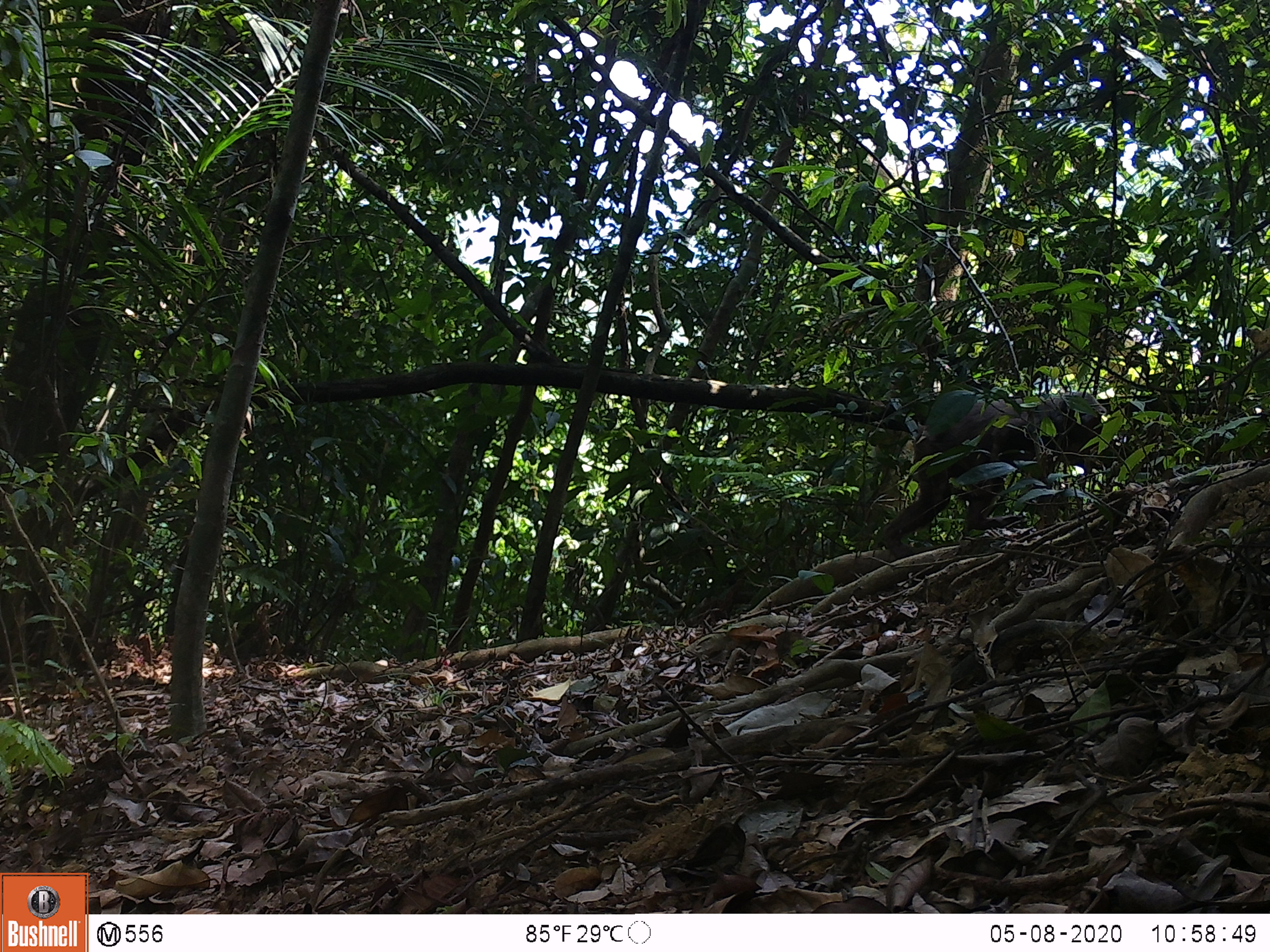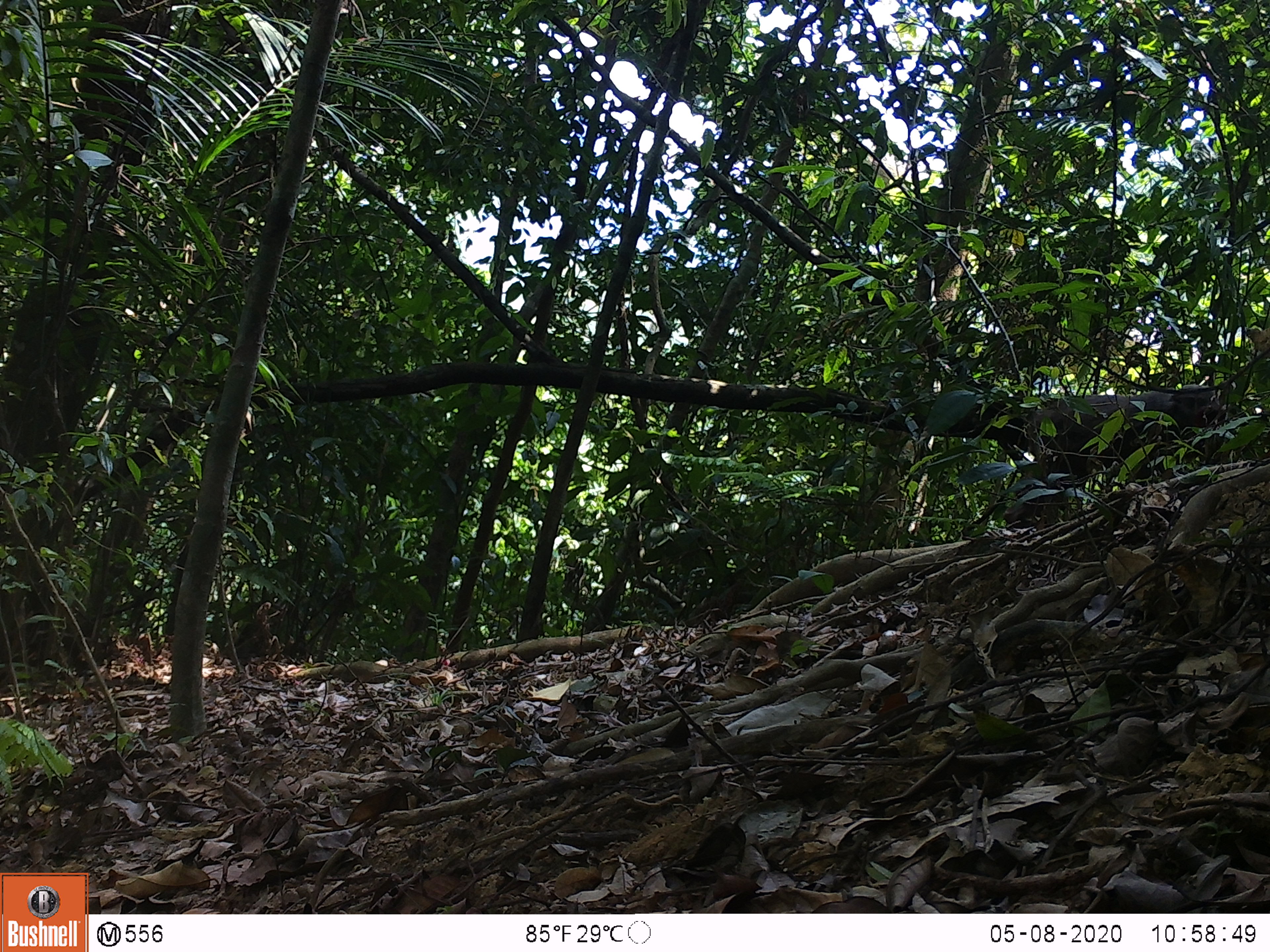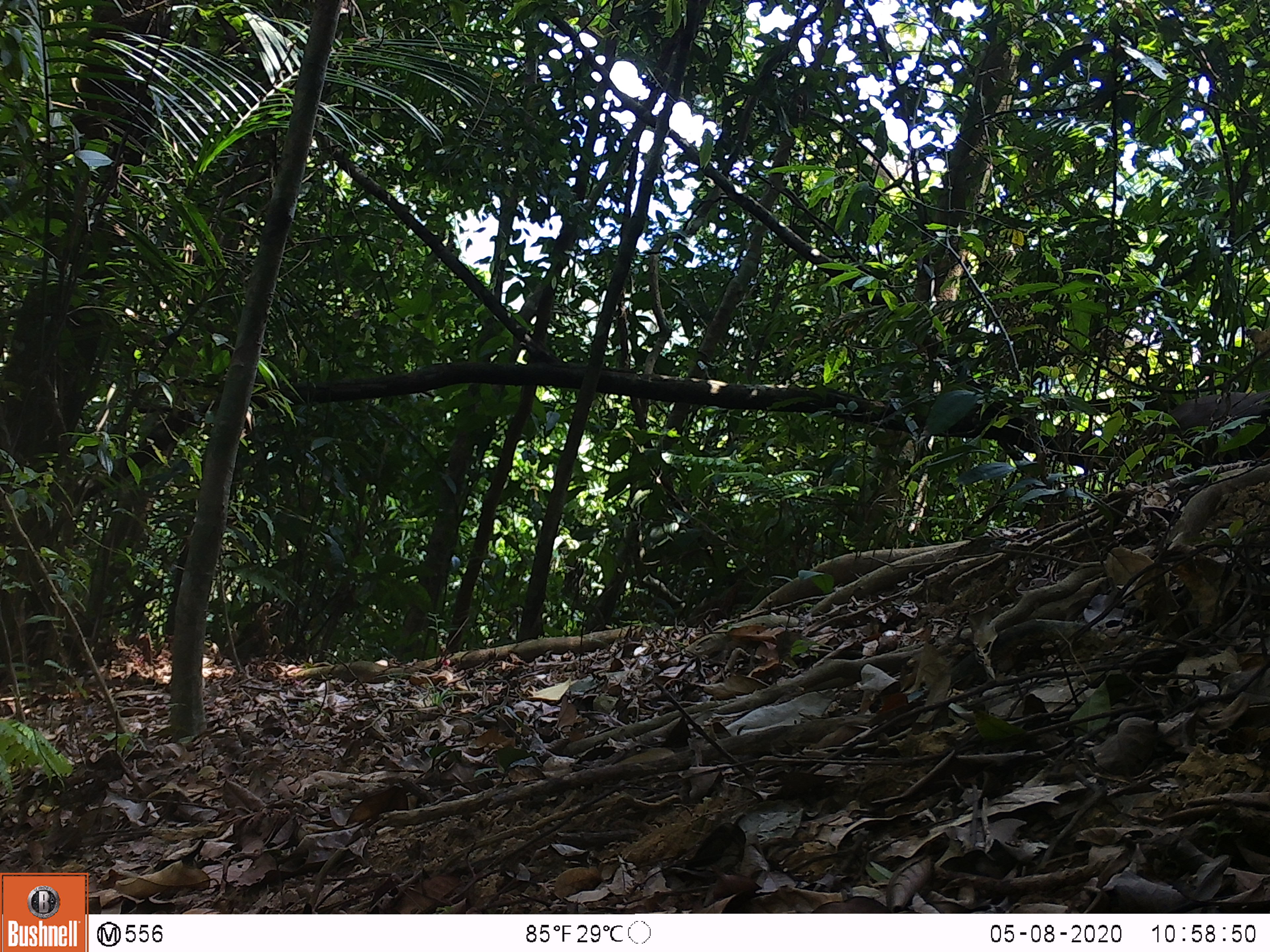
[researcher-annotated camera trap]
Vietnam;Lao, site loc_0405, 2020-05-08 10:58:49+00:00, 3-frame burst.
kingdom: Animalia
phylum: Chordata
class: Mammalia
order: Primates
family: Cercopithecidae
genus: Macaca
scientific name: Macaca arctoides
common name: stump-tailed macaque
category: stump tailed macaque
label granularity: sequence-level